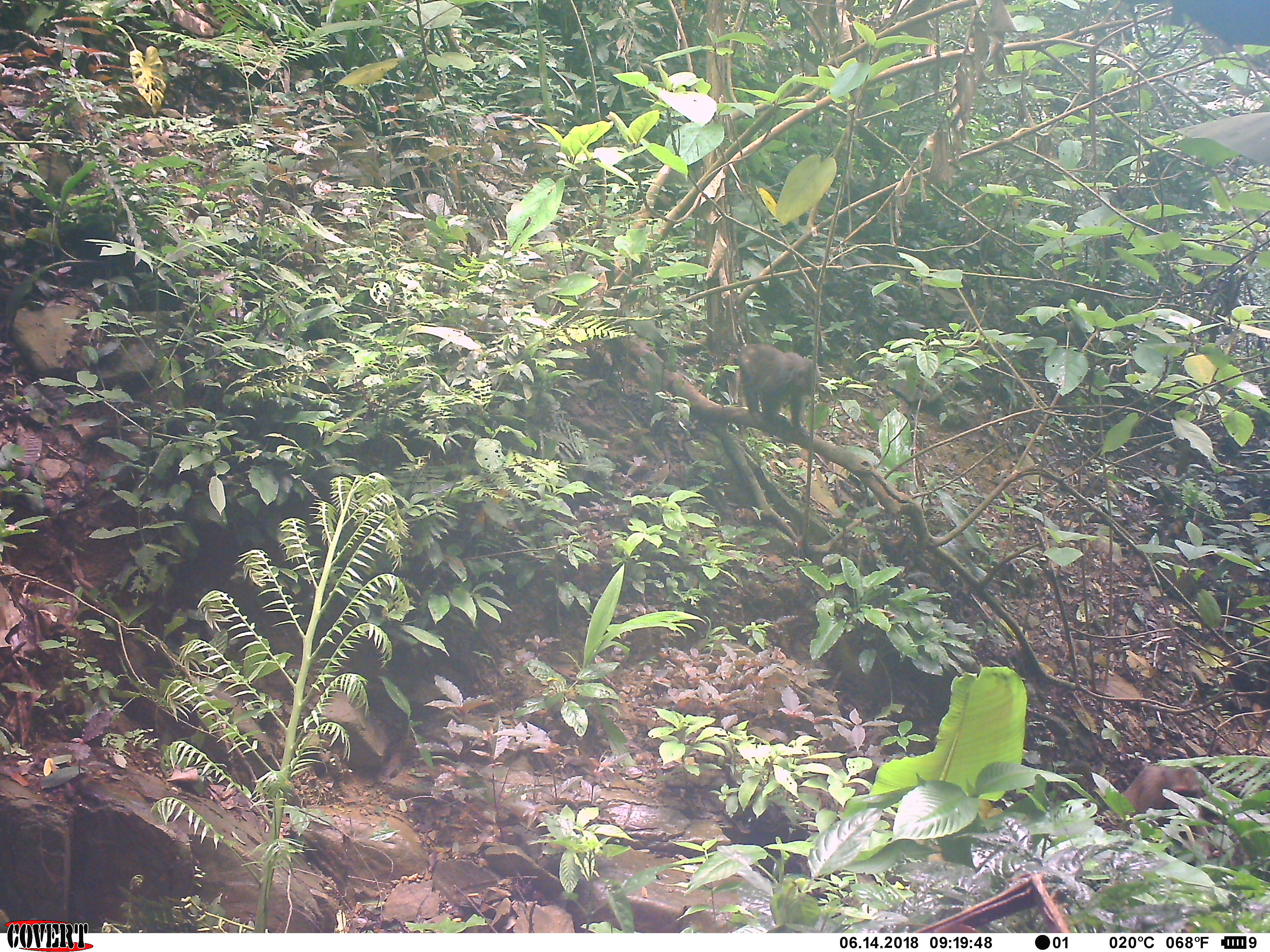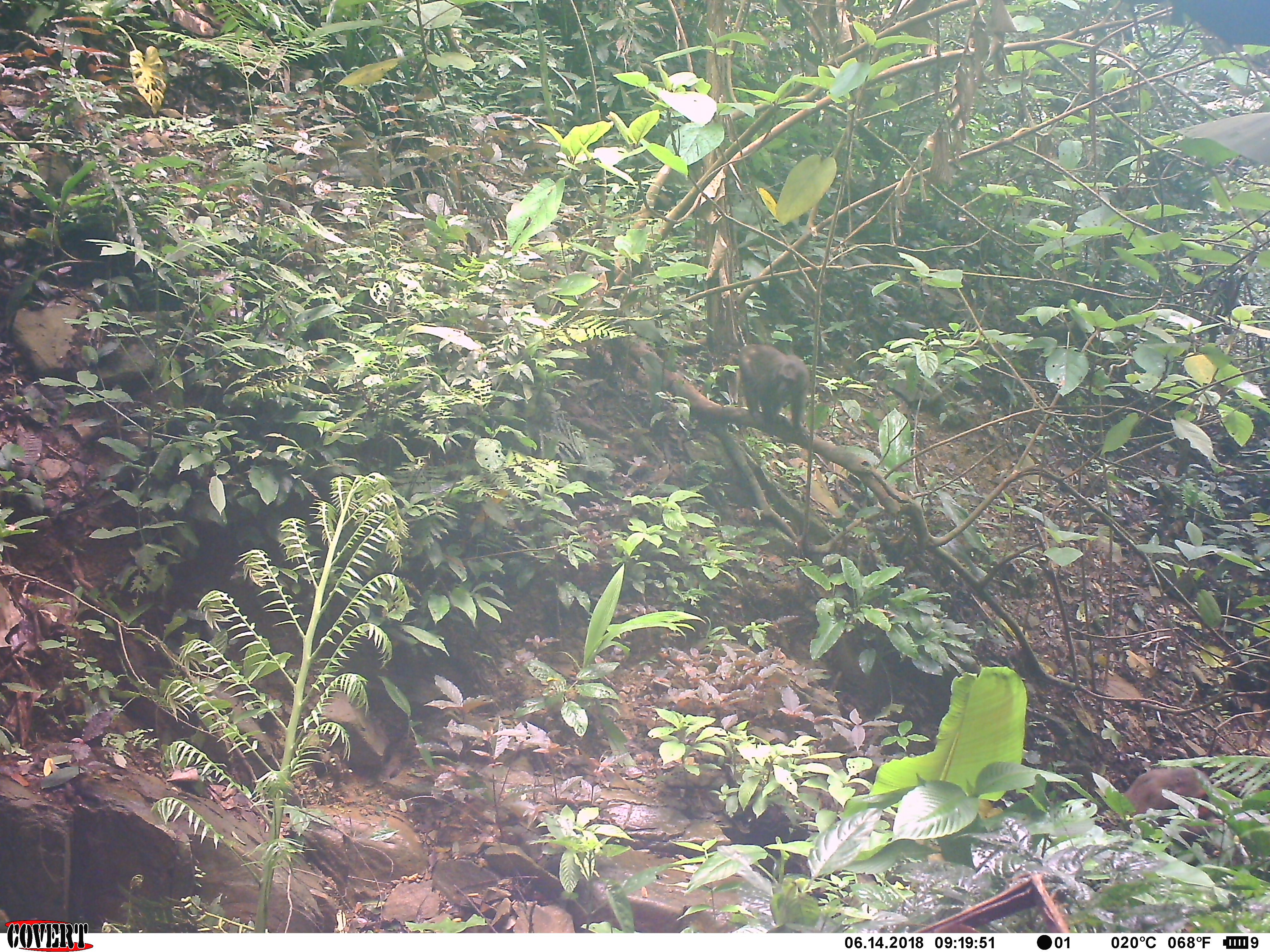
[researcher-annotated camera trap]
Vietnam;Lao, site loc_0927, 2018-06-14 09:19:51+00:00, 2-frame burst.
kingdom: Animalia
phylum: Chordata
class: Mammalia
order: Primates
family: Cercopithecidae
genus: Macaca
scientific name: Macaca arctoides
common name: stump-tailed macaque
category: stump tailed macaque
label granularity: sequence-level